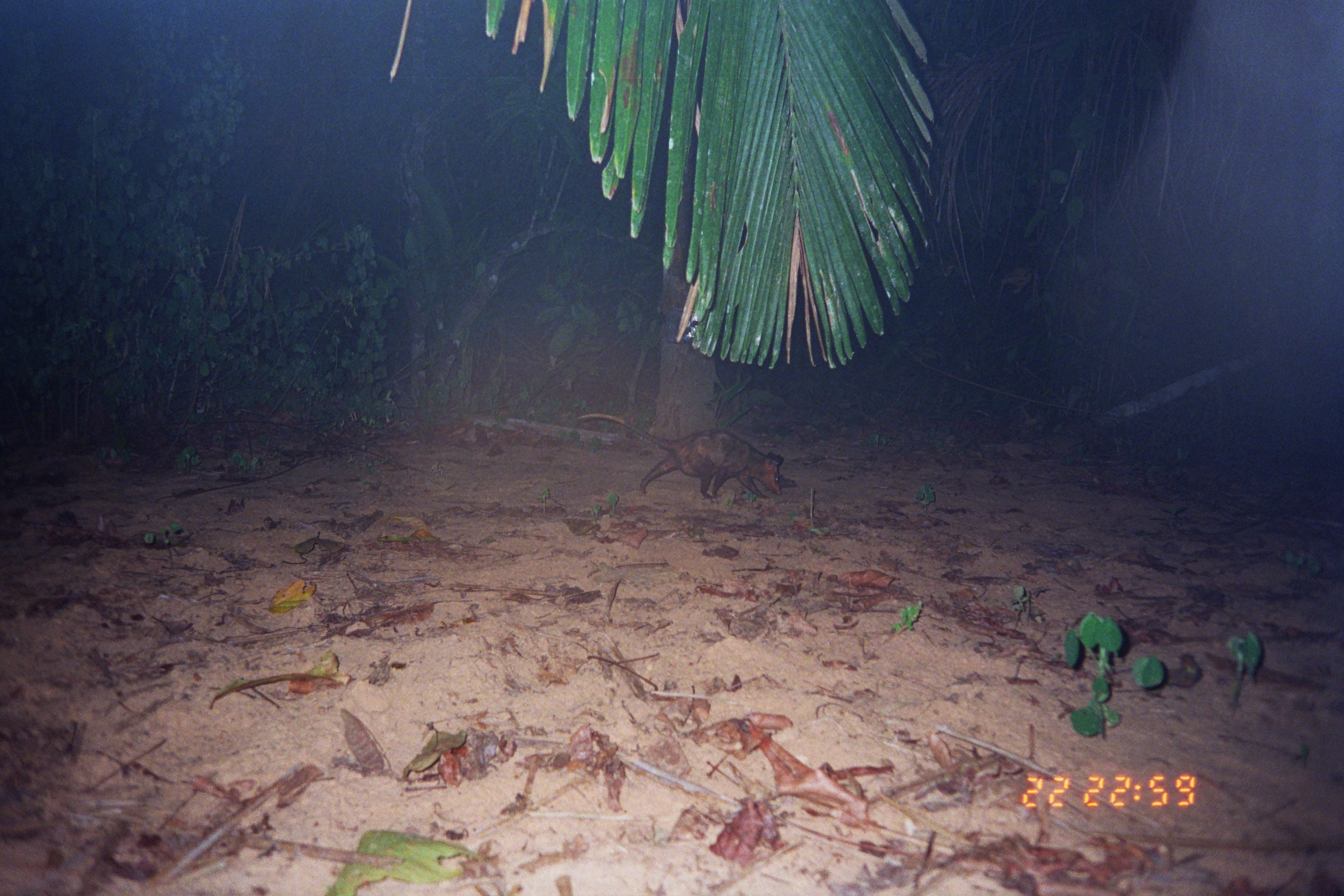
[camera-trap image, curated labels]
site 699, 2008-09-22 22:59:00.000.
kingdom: Animalia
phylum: Chordata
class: Mammalia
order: Didelphimorphia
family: Didelphidae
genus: Didelphis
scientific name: Didelphis marsupialis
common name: southern opossum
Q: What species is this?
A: Didelphis marsupialis (southern opossum).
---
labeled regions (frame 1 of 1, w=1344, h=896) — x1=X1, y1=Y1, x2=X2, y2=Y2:
didelphis marsupialis: x1=577, y1=413, x2=784, y2=502